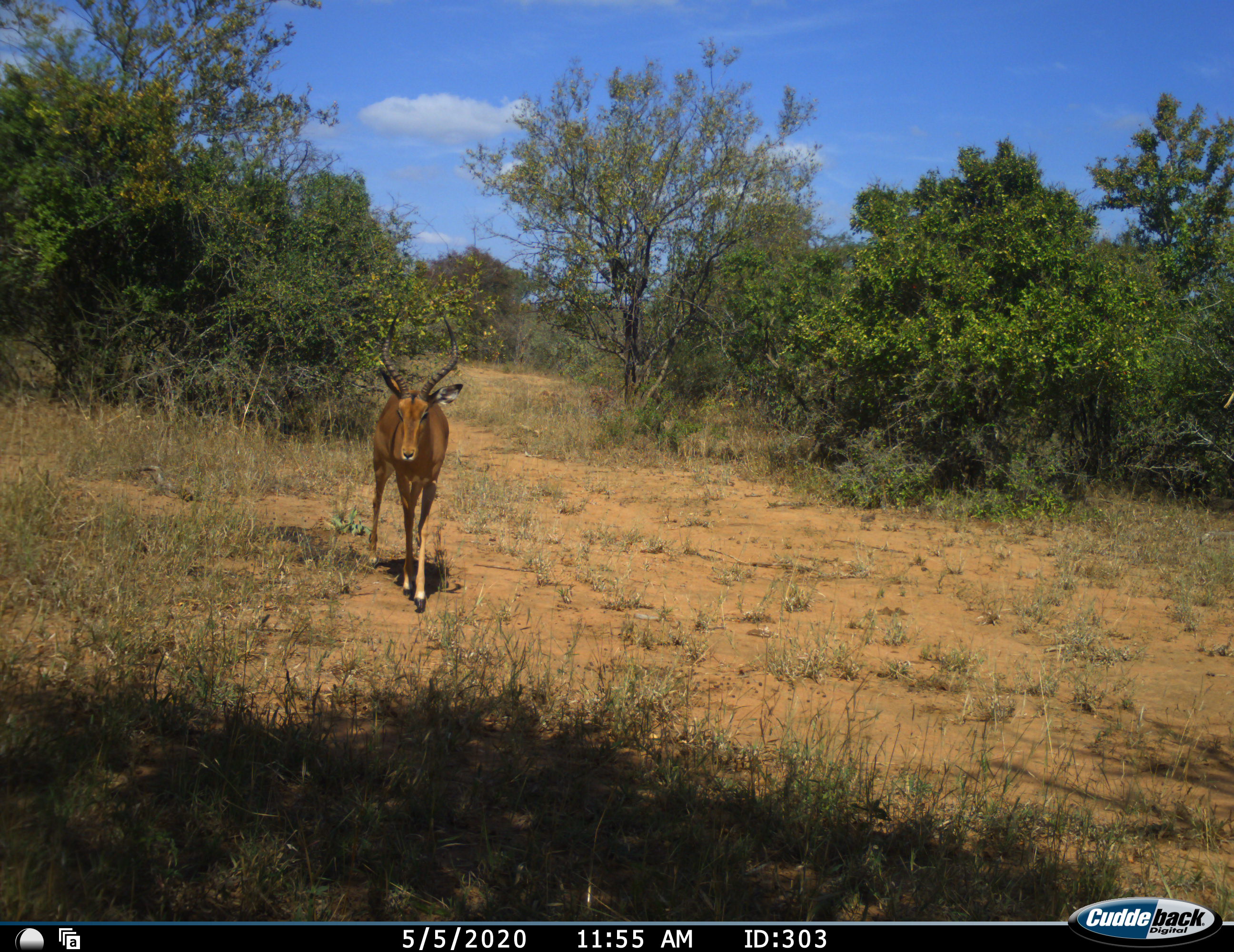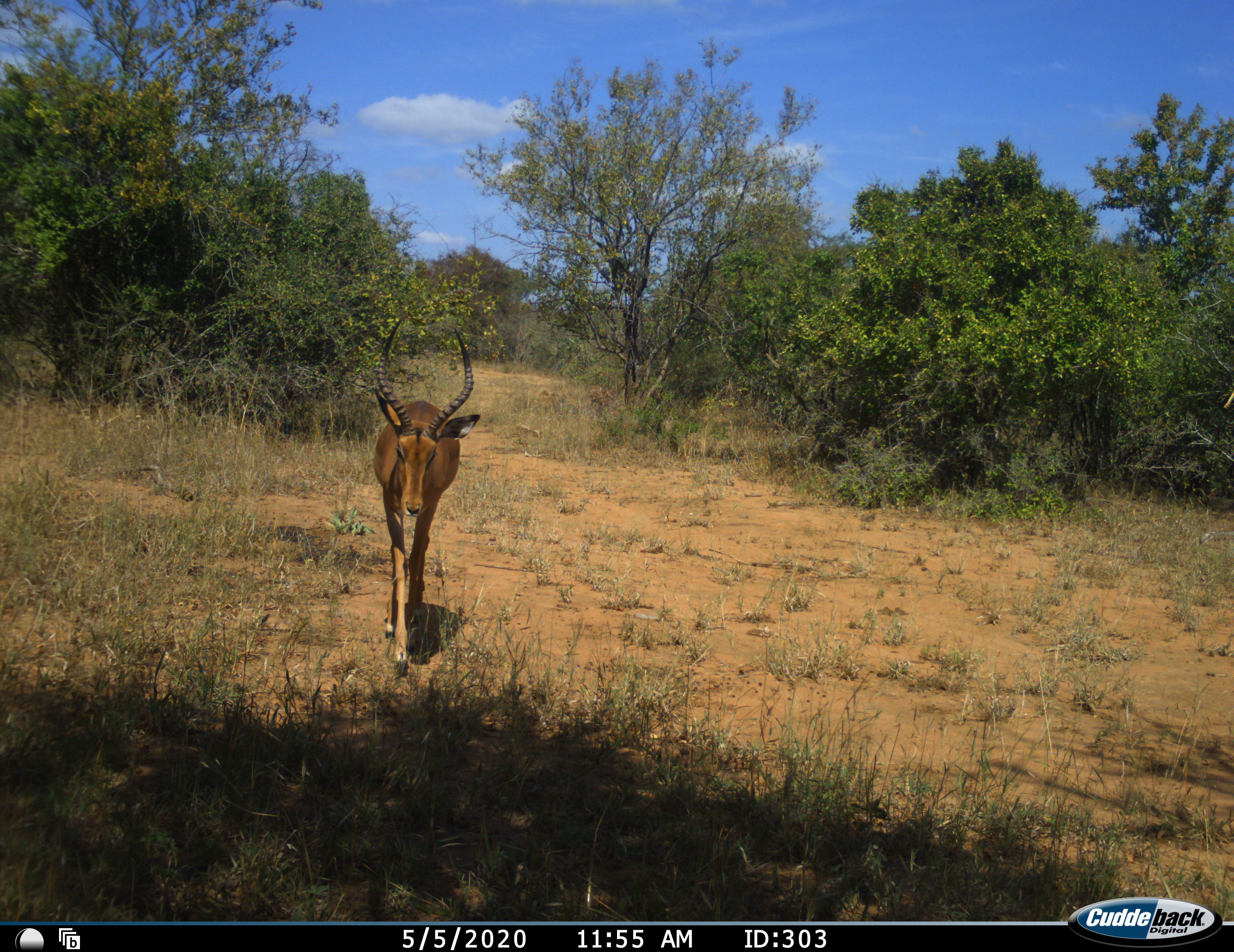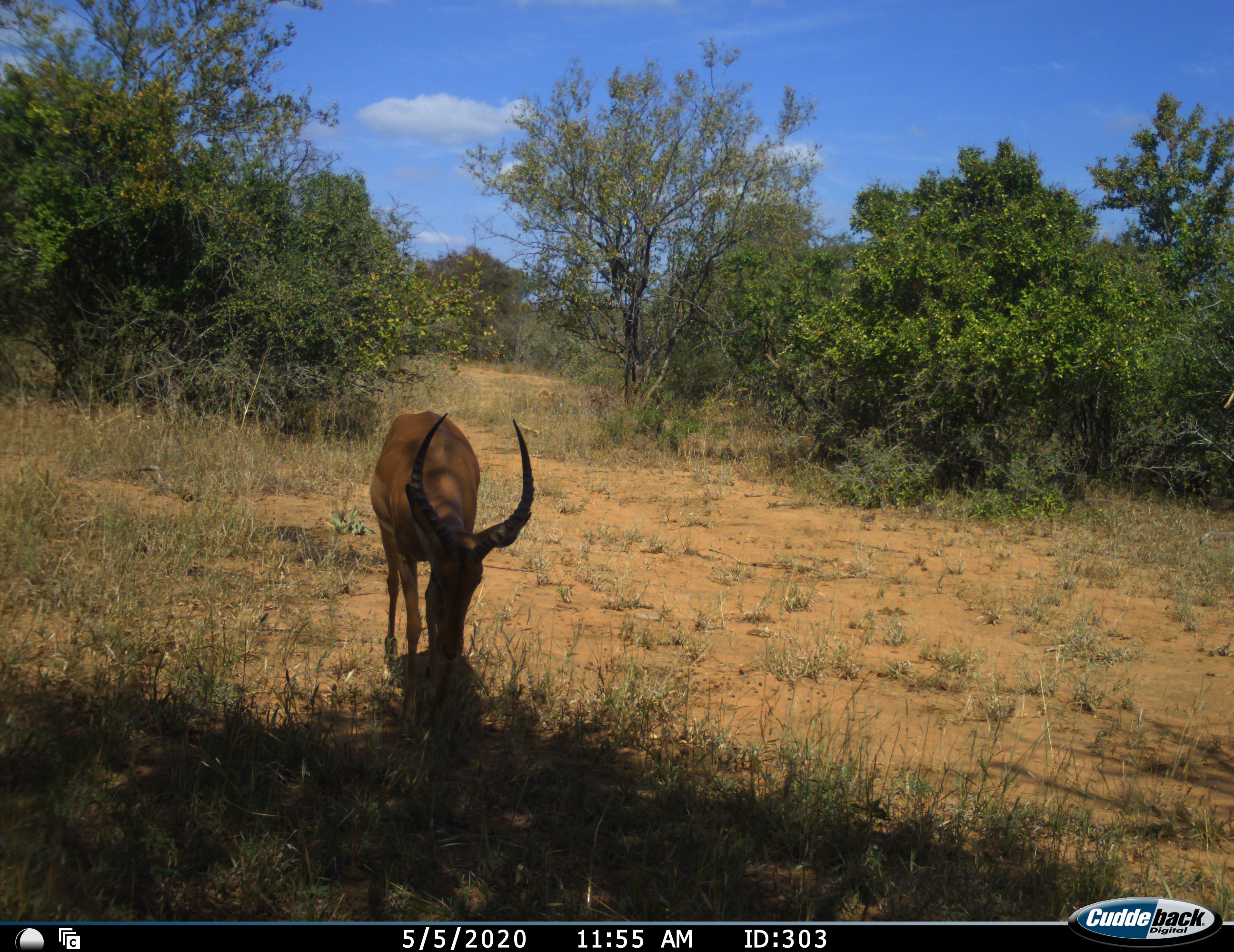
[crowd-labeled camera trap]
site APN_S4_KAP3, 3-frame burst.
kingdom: Animalia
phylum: Chordata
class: Mammalia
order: Artiodactyla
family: Bovidae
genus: Aepyceros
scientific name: Aepyceros melampus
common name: impala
Impala (Aepyceros melampus), count 1. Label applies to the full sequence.